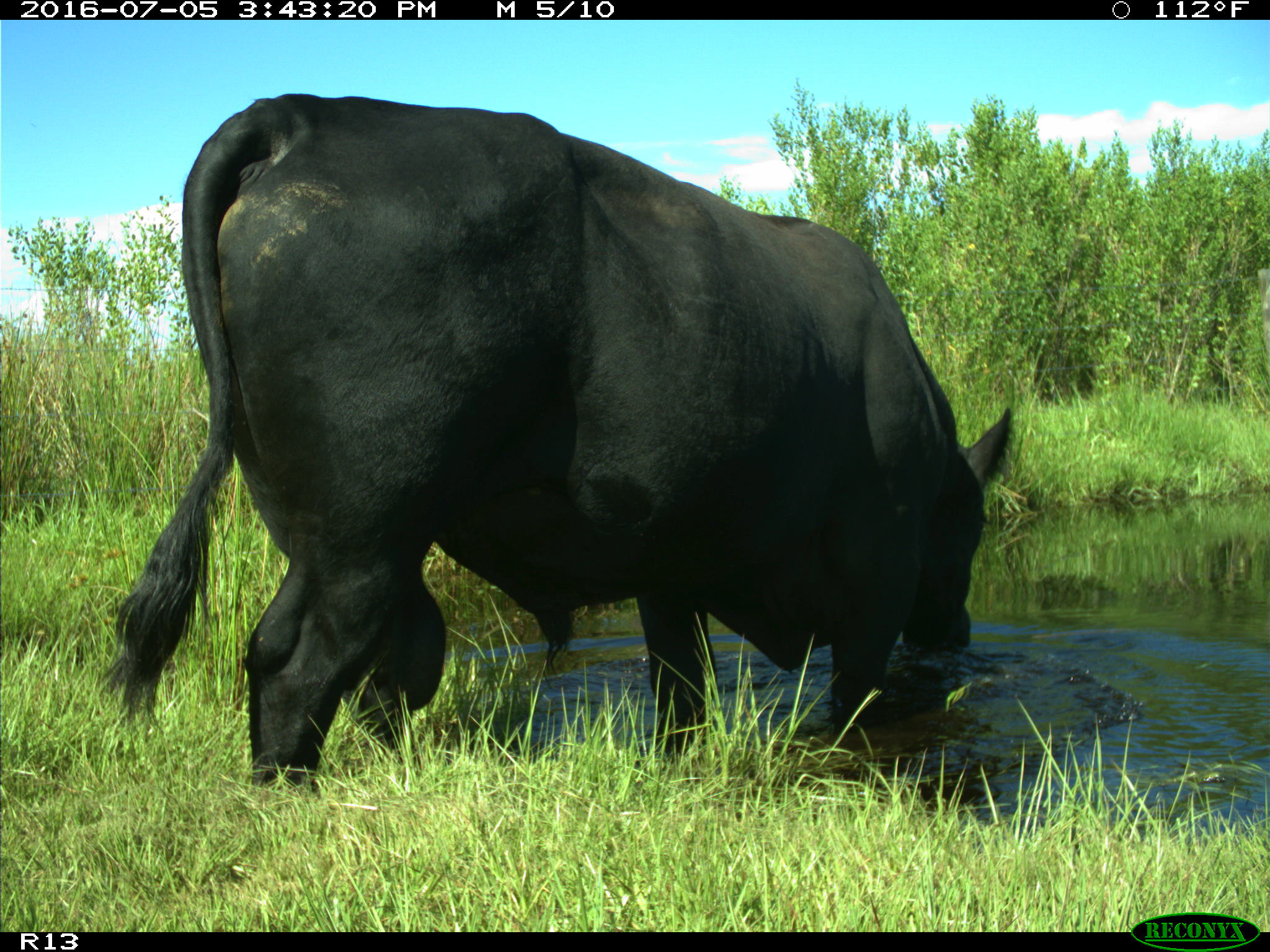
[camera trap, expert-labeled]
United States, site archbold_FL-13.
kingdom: Animalia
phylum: Chordata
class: Mammalia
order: Artiodactyla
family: Bovidae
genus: Bos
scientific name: Bos taurus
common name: domestic cow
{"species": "Bos taurus (domestic cow)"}